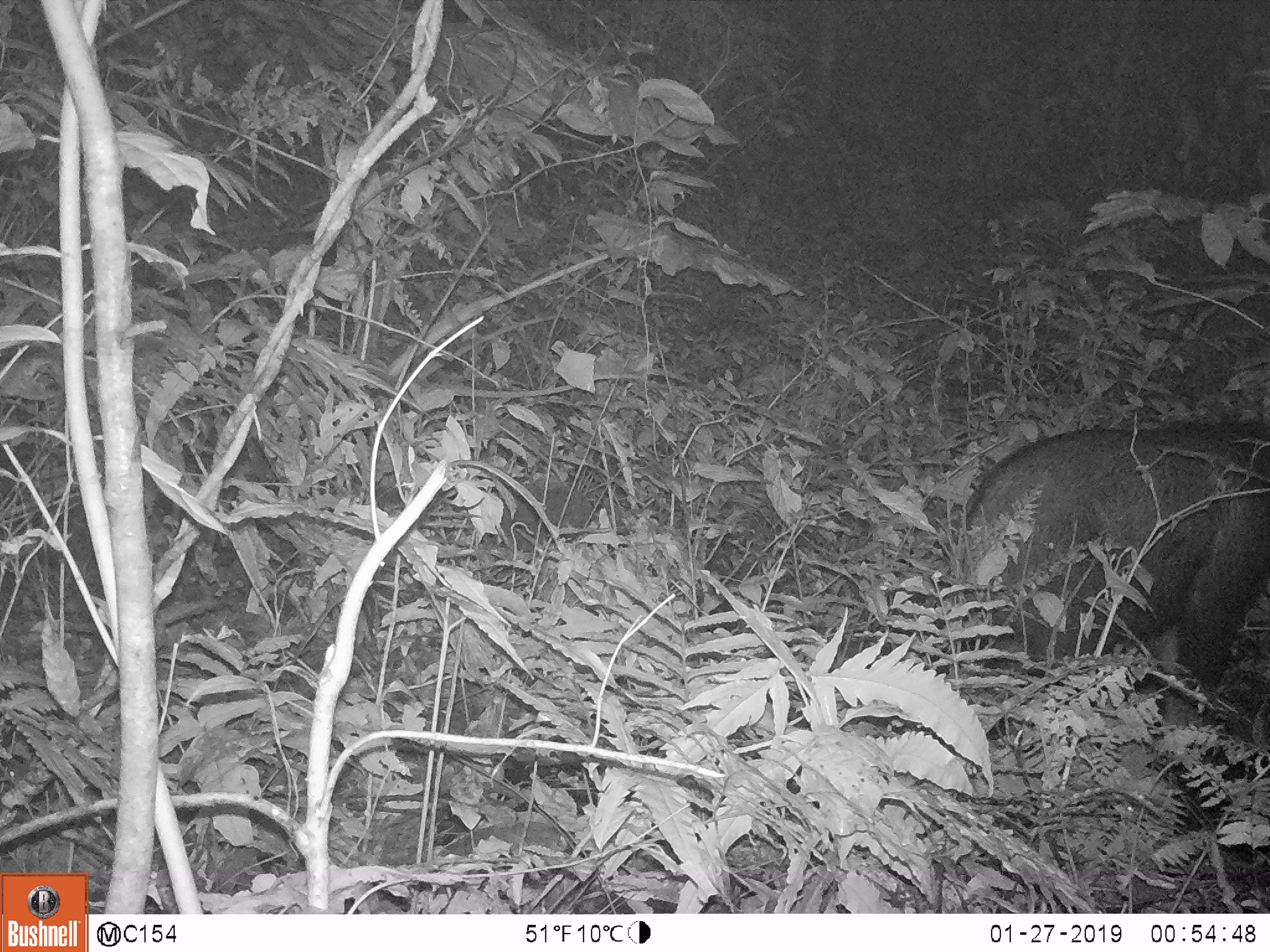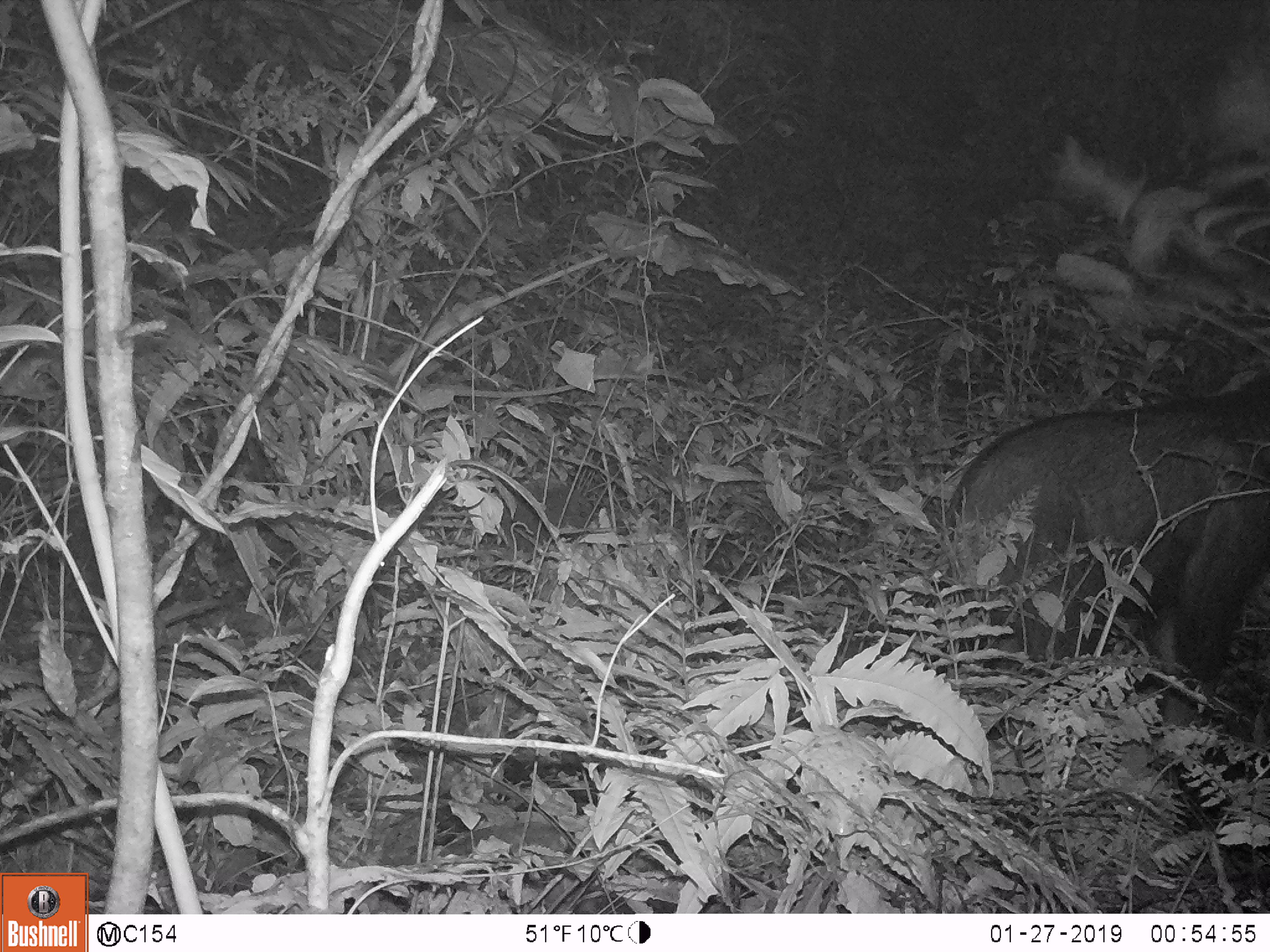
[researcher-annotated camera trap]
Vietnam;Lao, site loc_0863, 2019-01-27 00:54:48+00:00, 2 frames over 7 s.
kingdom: Animalia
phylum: Chordata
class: Mammalia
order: Artiodactyla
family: Bovidae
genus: Capricornis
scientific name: Capricornis sumatraensis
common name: chinese serow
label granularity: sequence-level